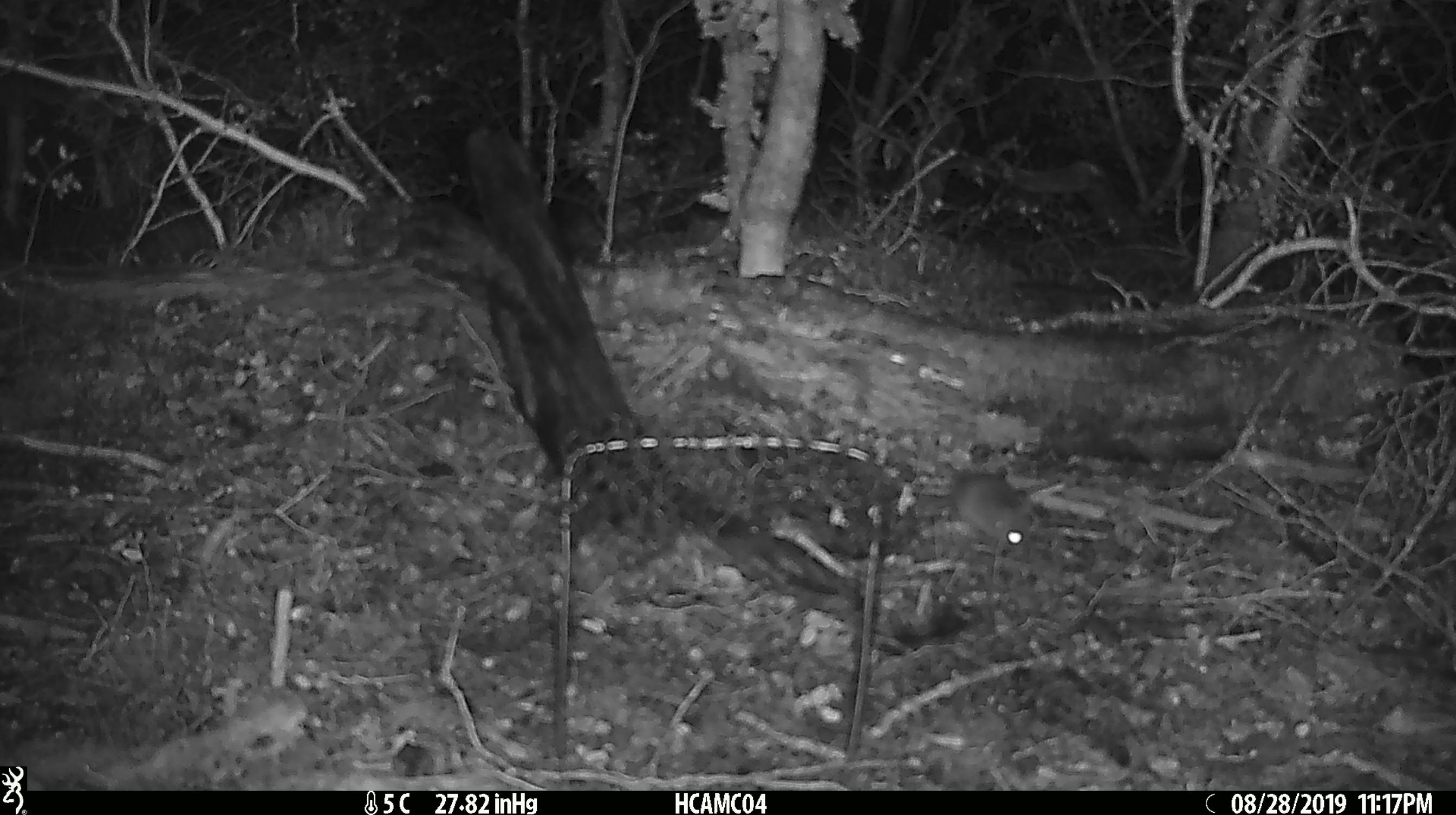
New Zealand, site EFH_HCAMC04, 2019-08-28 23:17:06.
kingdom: Animalia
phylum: Chordata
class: Mammalia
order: Rodentia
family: Muridae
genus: Mus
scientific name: Mus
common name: mouse